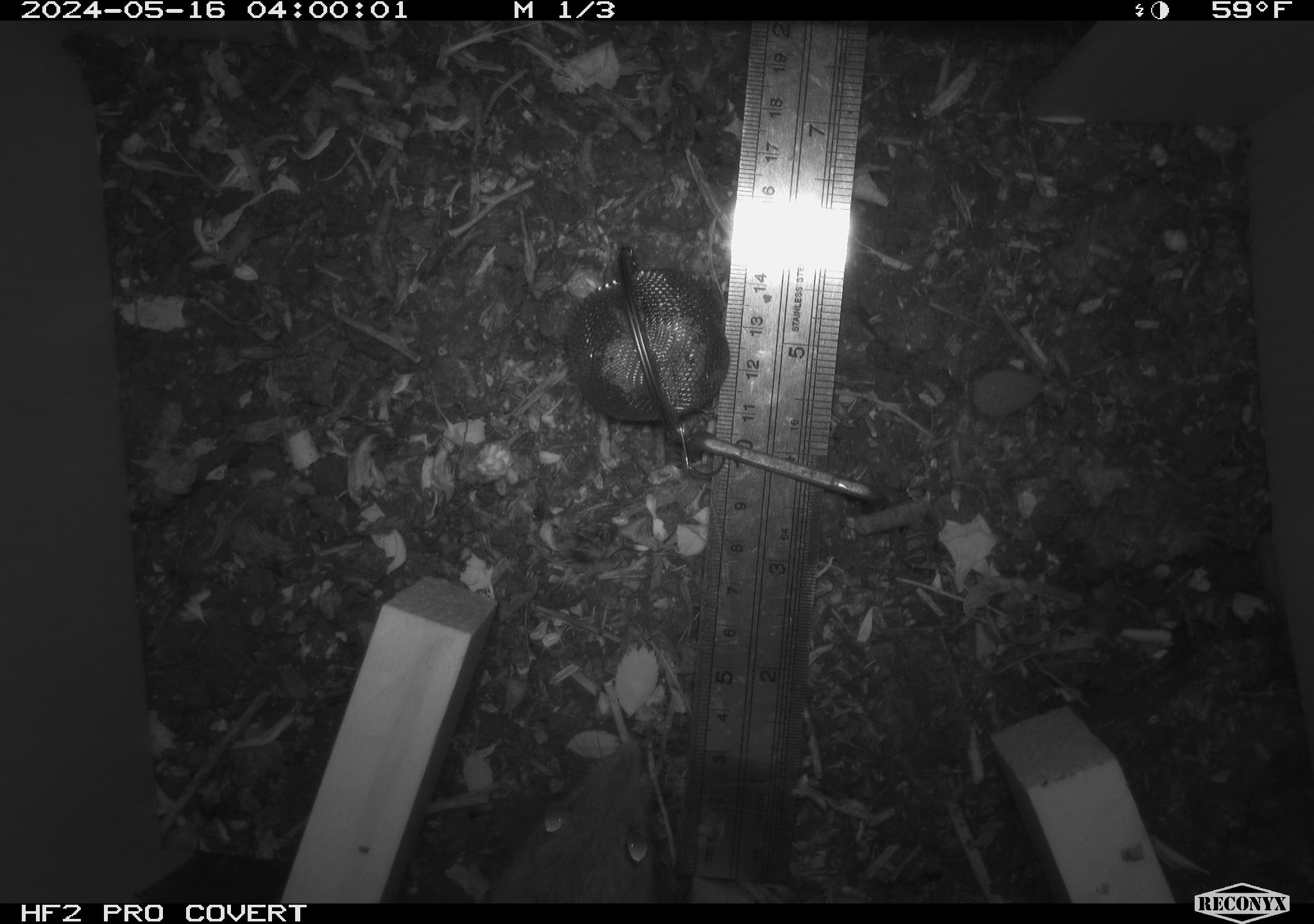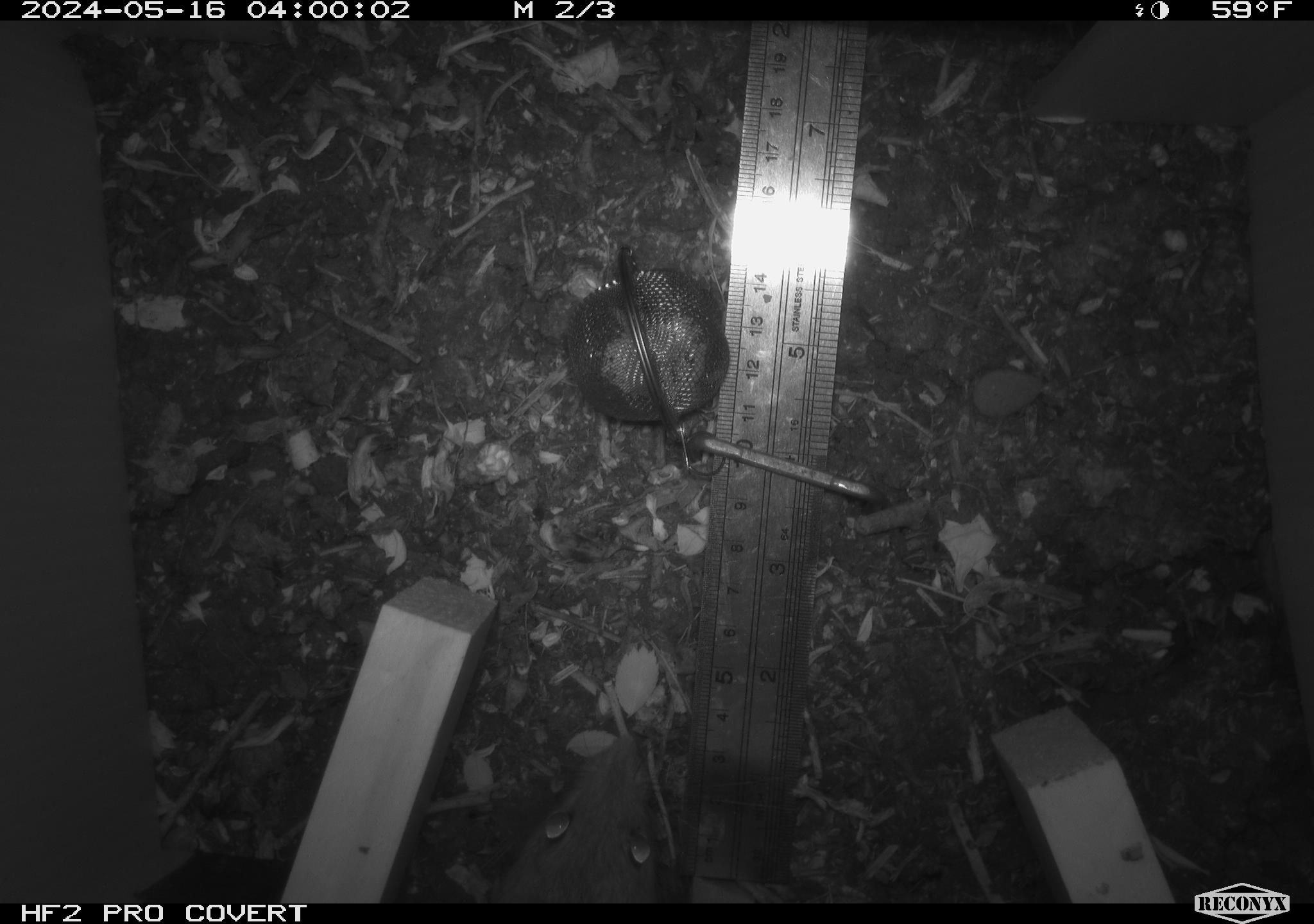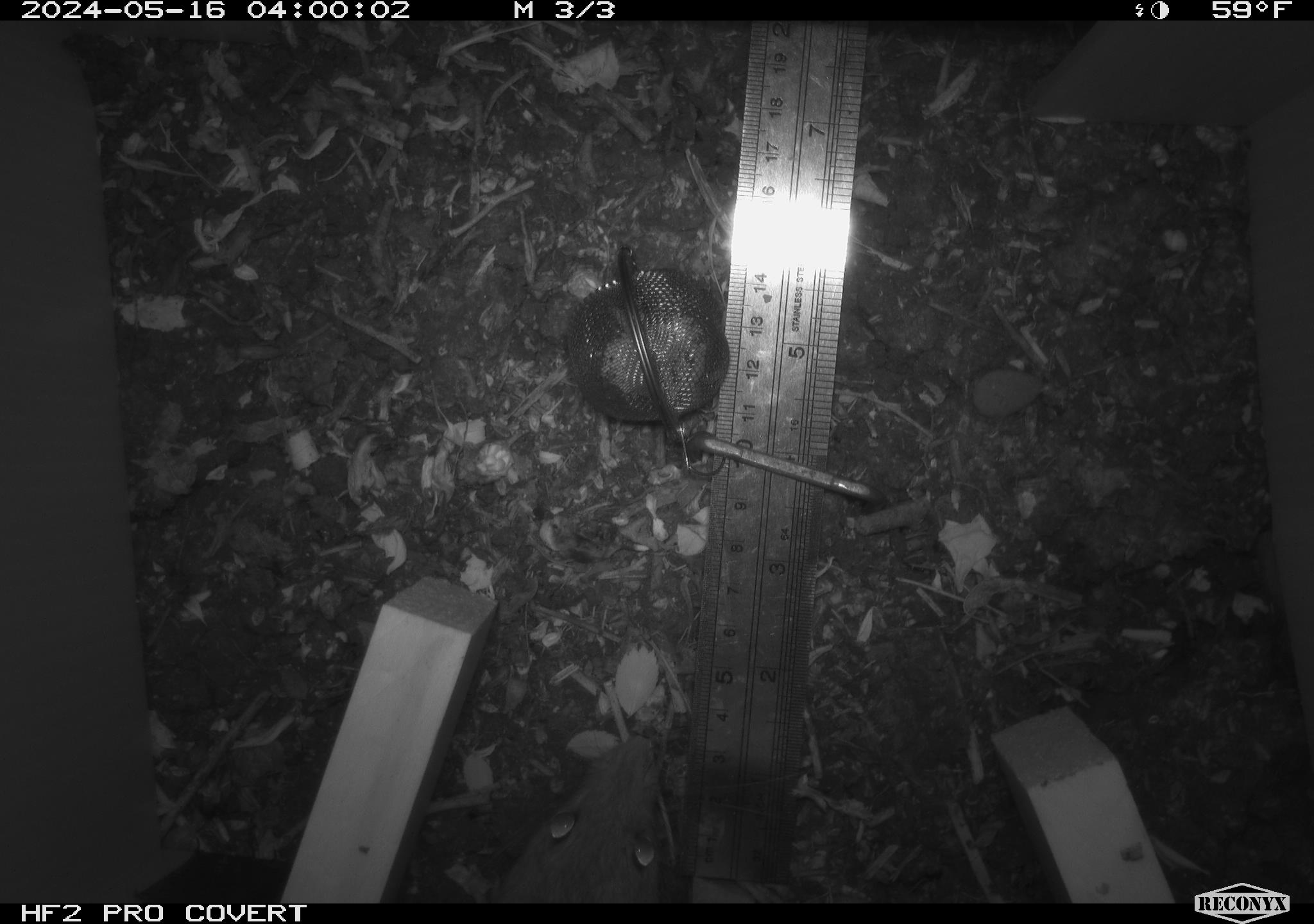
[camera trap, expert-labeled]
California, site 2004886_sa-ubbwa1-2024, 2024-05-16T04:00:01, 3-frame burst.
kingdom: Animalia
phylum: Chordata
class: Mammalia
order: Rodentia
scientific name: Rodentia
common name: woodrat or rat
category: woodrat or rat species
Woodrat or rat species (woodrat or rat) (Rodentia).